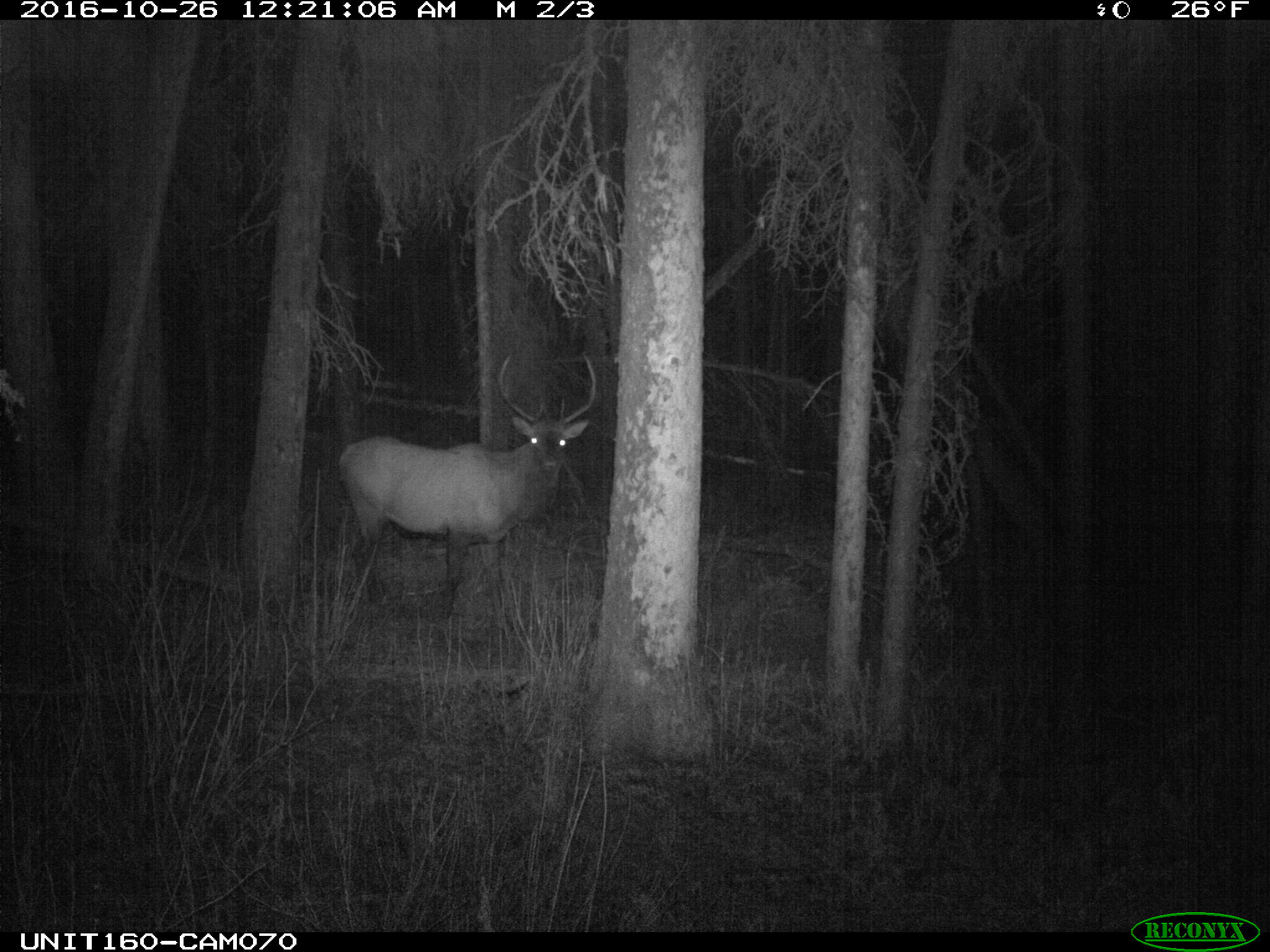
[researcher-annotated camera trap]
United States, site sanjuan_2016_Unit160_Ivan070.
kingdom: Animalia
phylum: Chordata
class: Mammalia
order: Artiodactyla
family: Cervidae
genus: Cervus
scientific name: Cervus elaphus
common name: red deer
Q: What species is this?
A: Cervus elaphus (red deer).